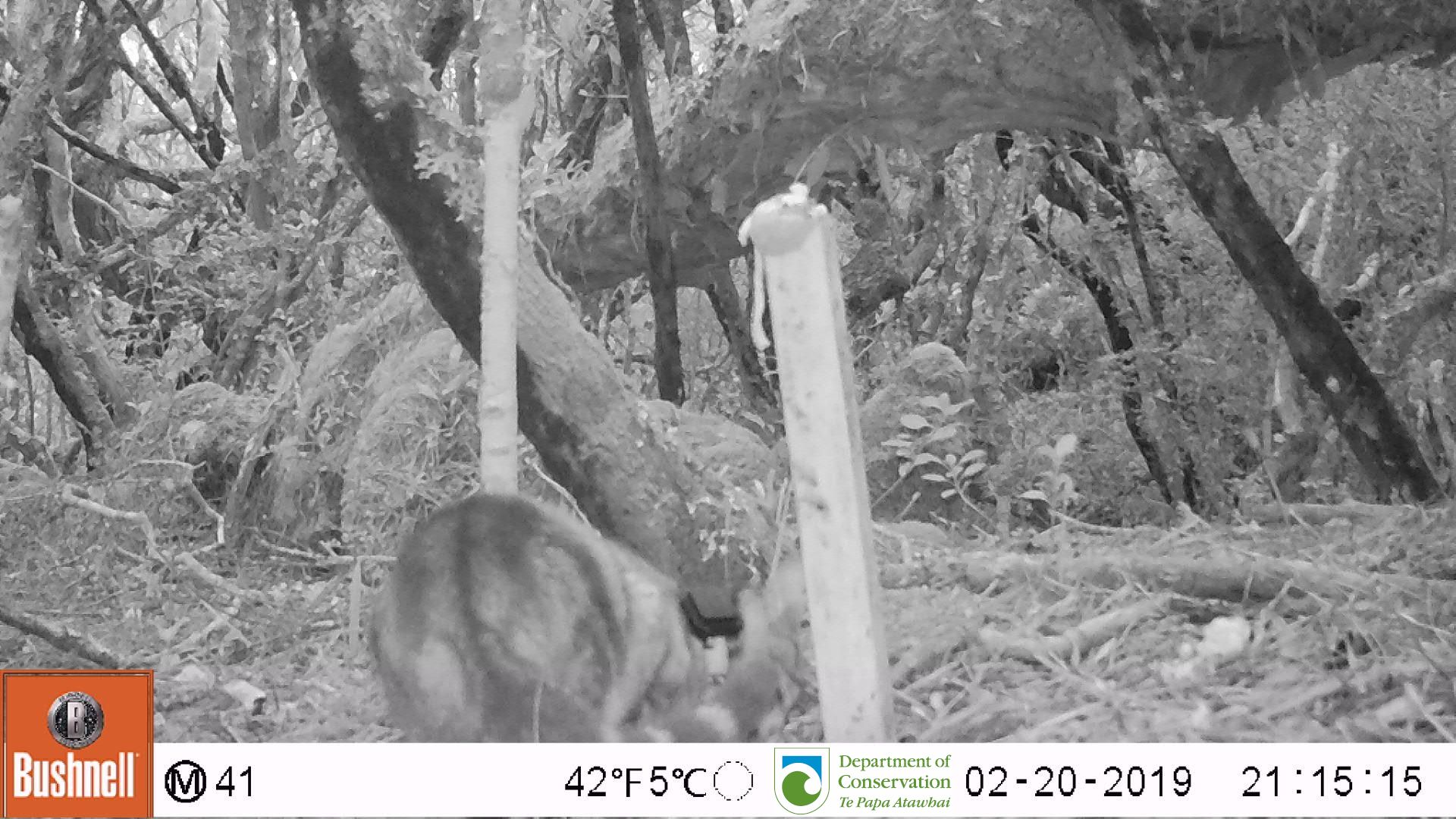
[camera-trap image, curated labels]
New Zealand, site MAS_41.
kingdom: Animalia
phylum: Chordata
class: Mammalia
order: Carnivora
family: Felidae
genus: Felis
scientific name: Felis catus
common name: domestic cat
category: cat